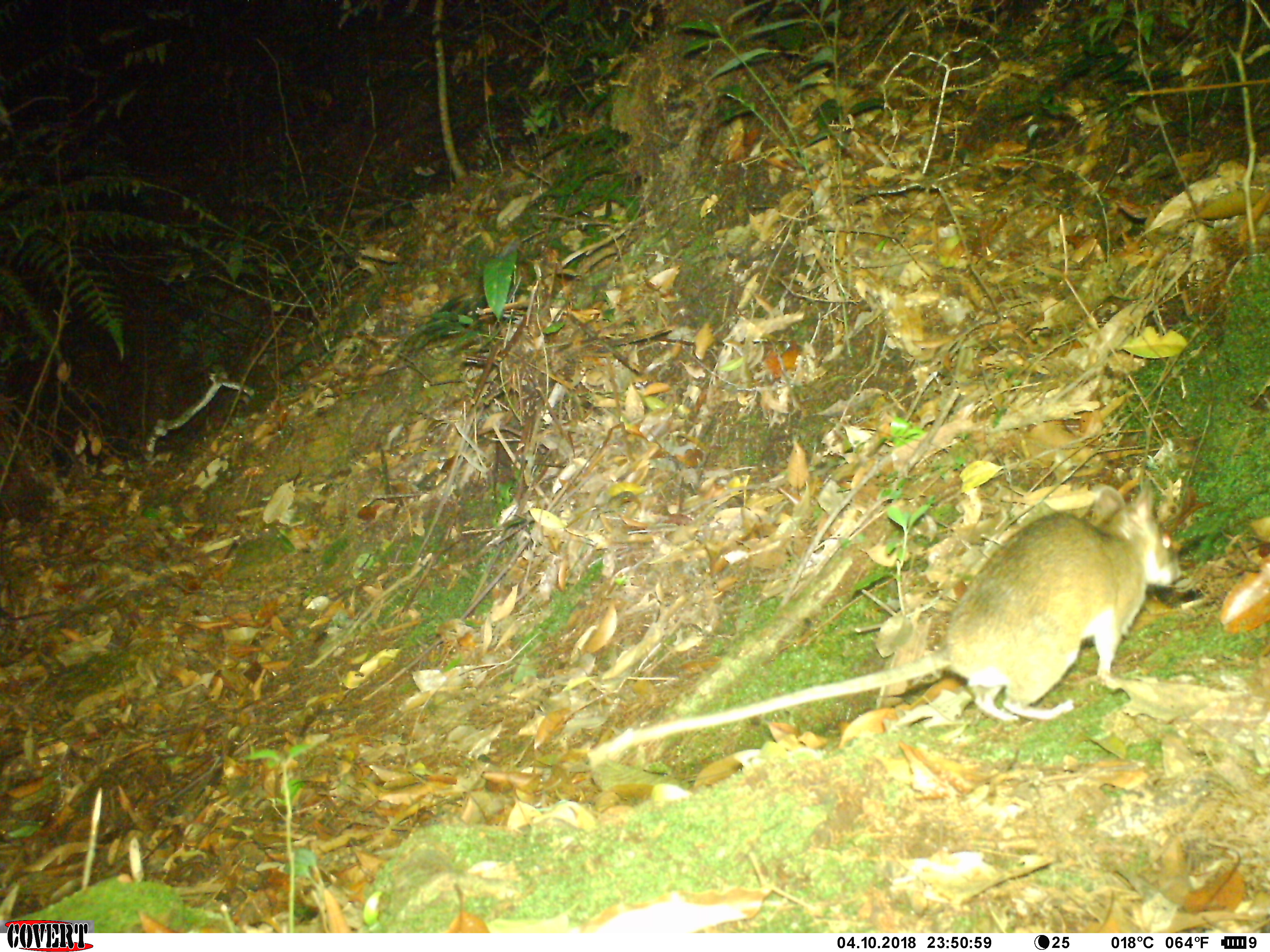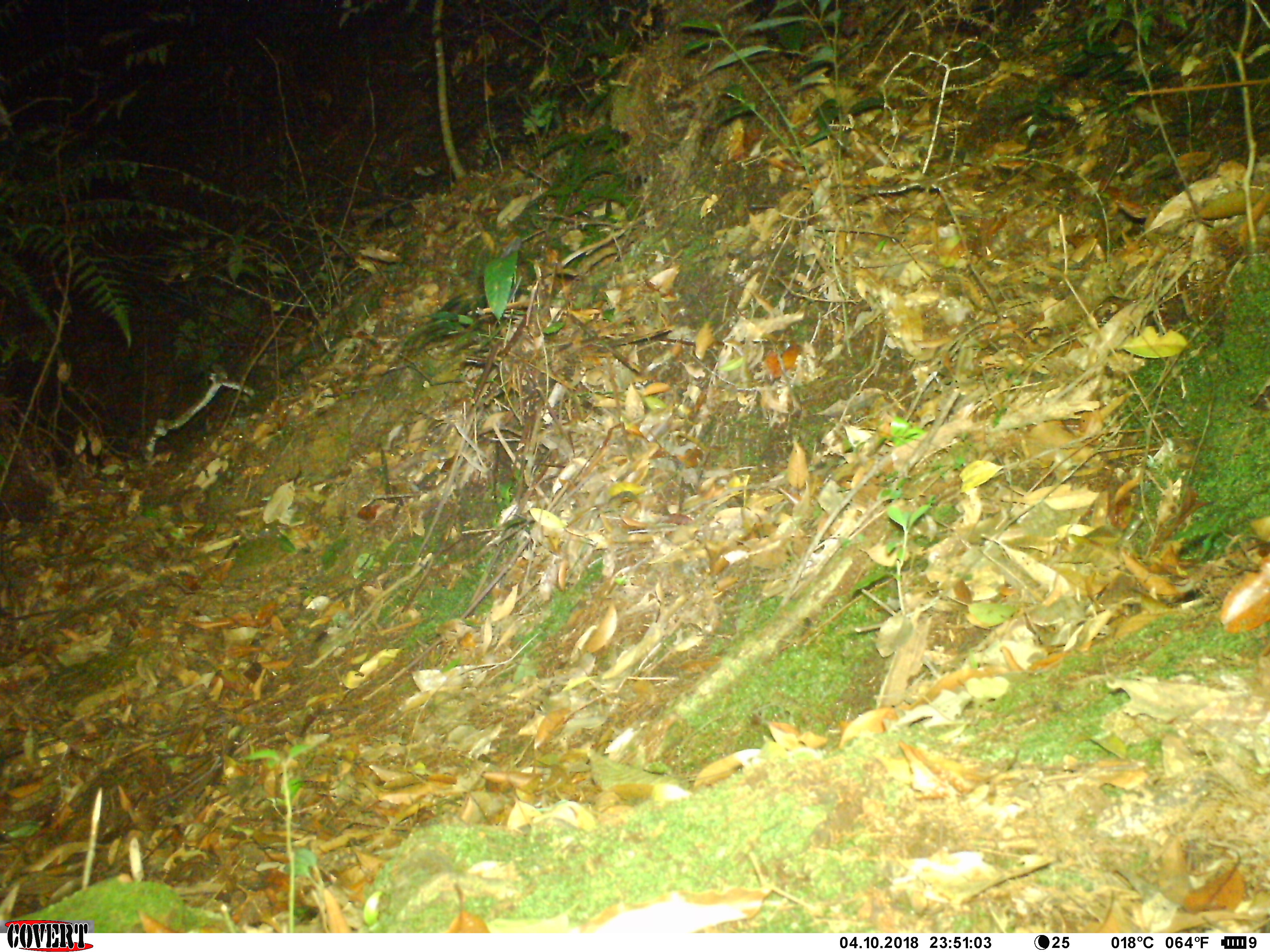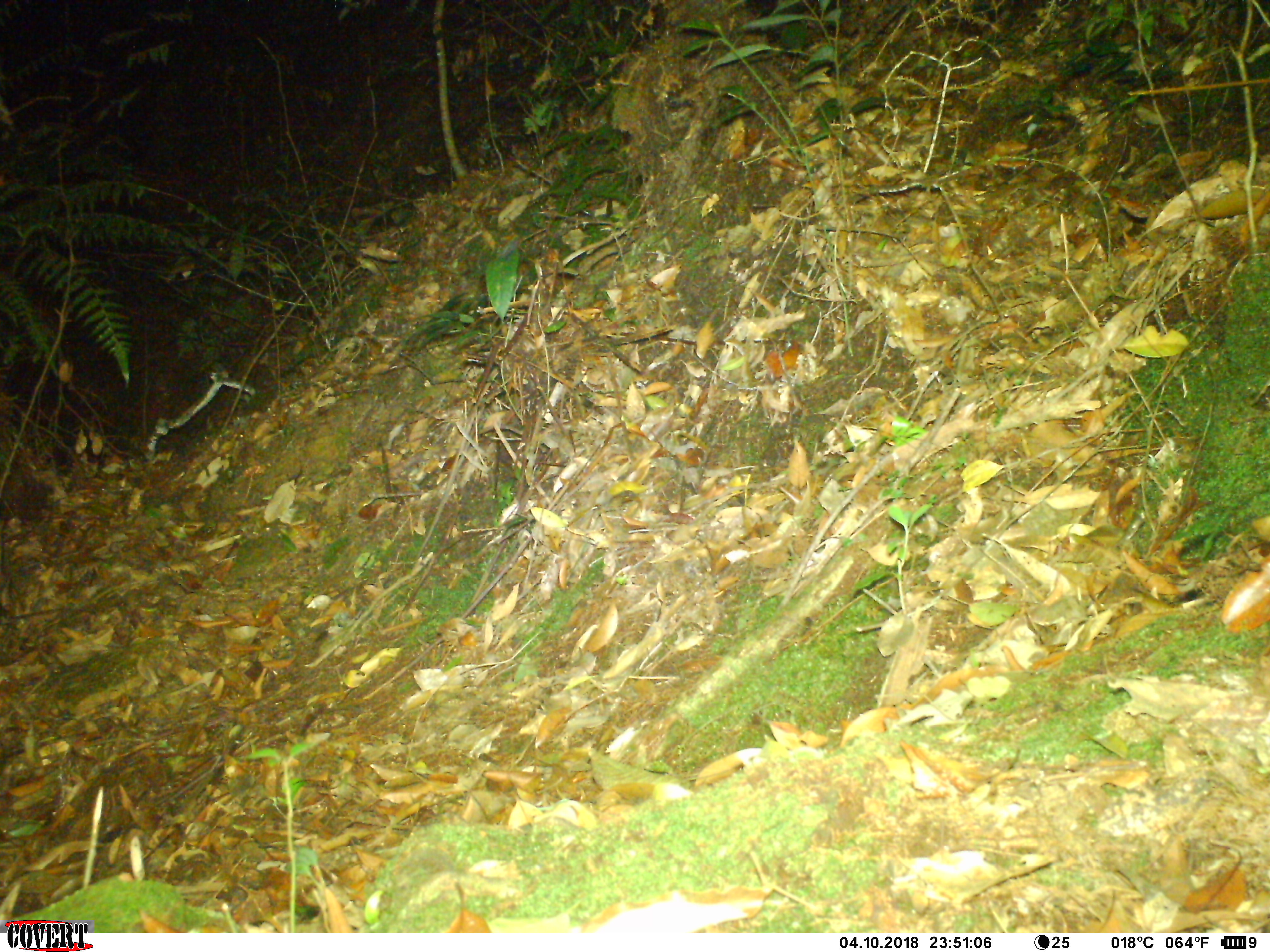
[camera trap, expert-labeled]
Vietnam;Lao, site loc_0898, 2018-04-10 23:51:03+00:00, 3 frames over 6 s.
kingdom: Animalia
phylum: Chordata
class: Mammalia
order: Rodentia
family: Muridae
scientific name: Muridae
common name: old-world mice and rats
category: unidentified murid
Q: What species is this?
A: Unidentified murid (old-world mice and rats) (Muridae).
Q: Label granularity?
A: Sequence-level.